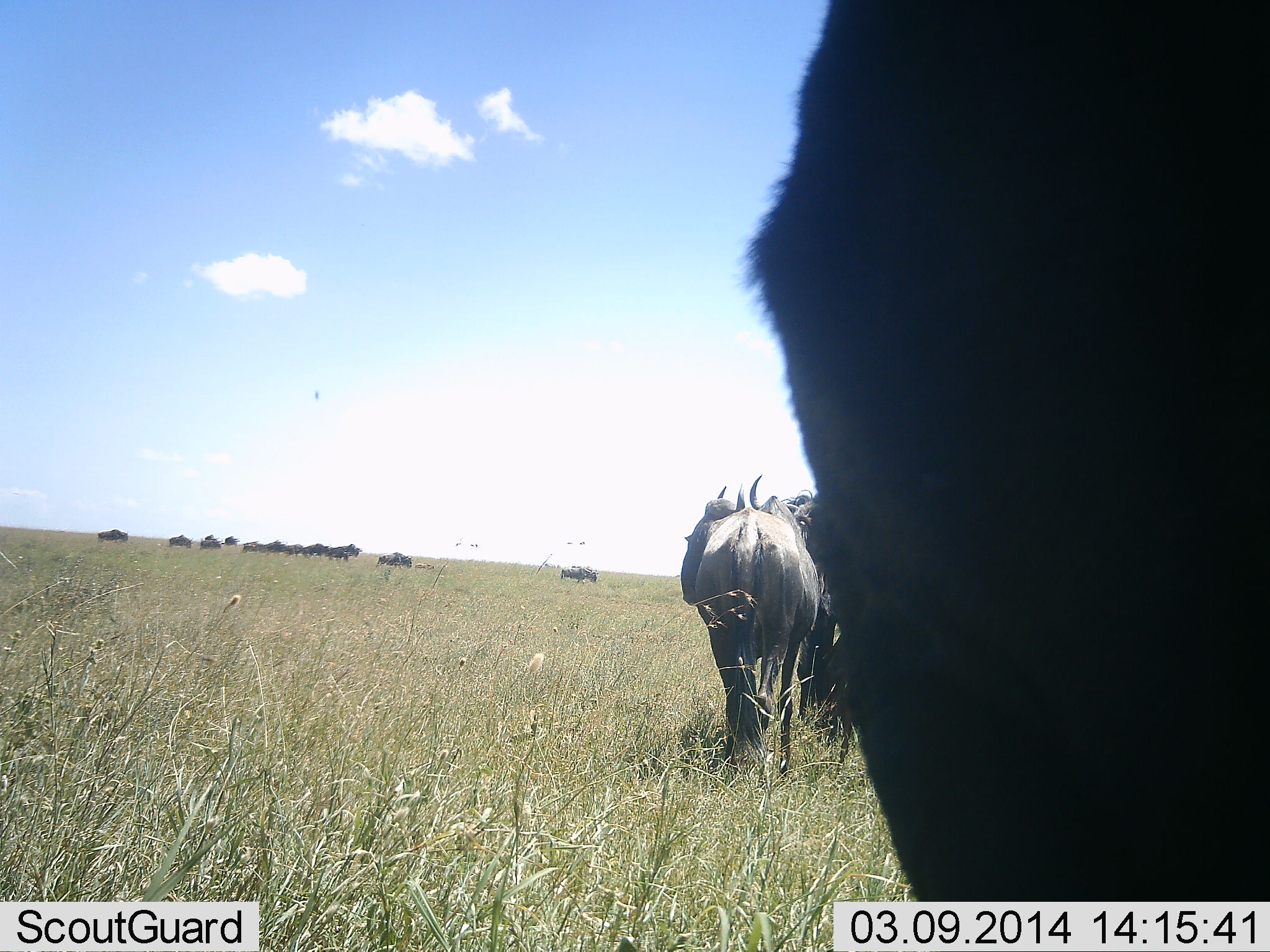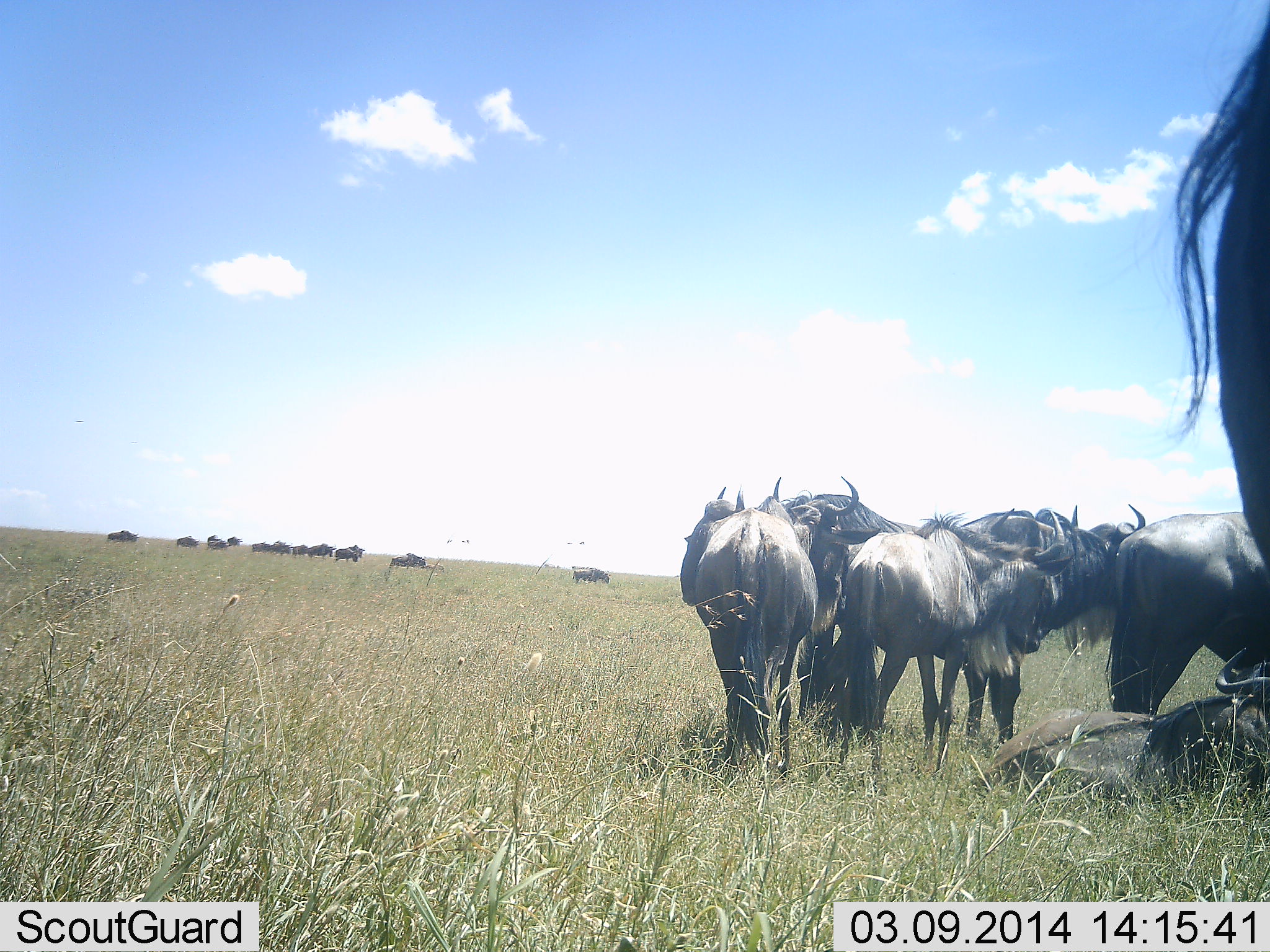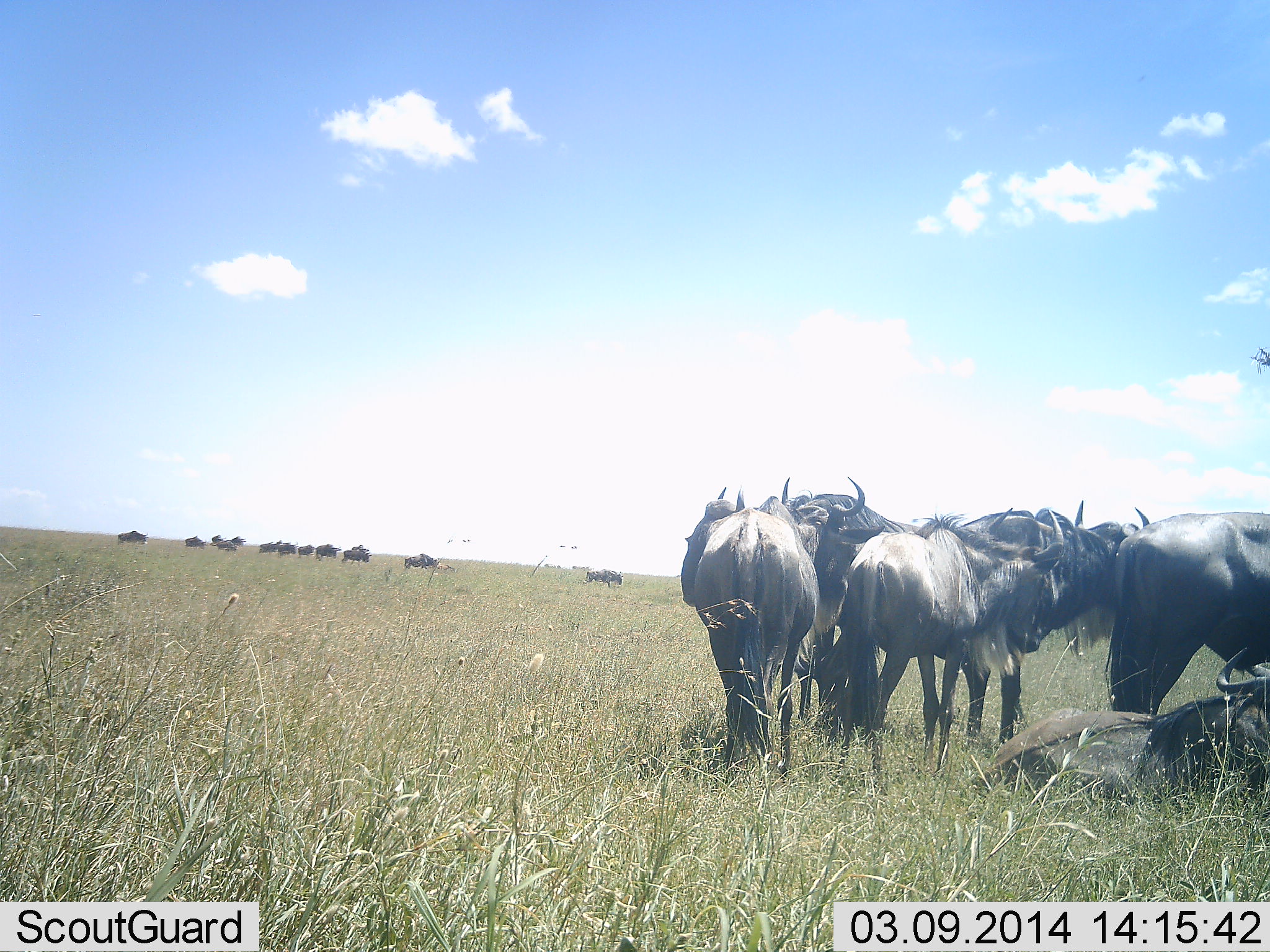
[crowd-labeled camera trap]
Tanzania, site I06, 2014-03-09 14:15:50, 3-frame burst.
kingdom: Animalia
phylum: Chordata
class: Mammalia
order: Artiodactyla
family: Bovidae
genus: Connochaetes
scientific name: Connochaetes taurinus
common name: blue wildebeest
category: wildebeest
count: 11-50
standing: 82%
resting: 64%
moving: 91%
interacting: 0%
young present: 0%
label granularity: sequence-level